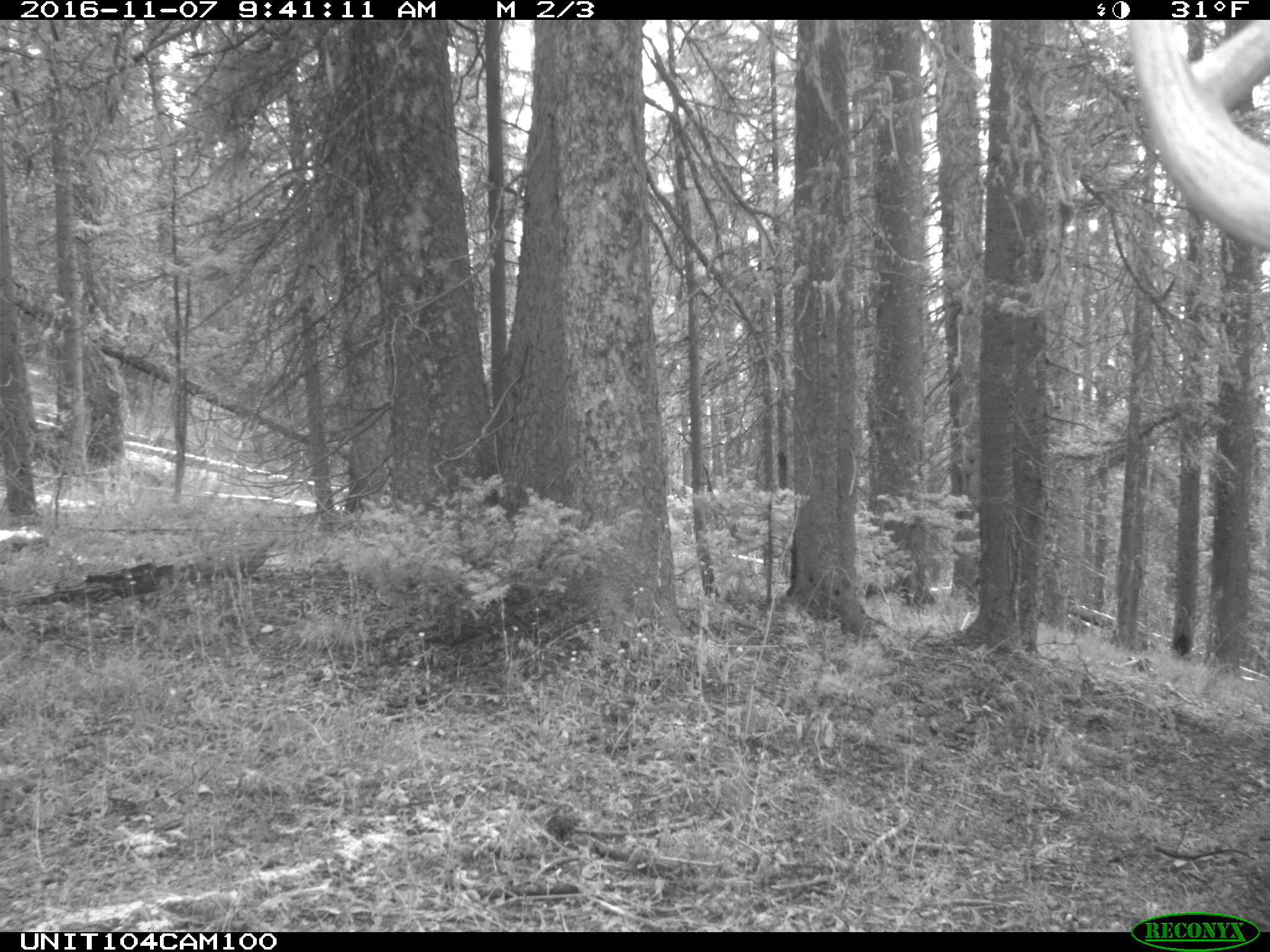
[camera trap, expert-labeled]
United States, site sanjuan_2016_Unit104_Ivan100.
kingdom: Animalia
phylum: Chordata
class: Mammalia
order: Artiodactyla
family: Cervidae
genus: Cervus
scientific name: Cervus elaphus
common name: red deer